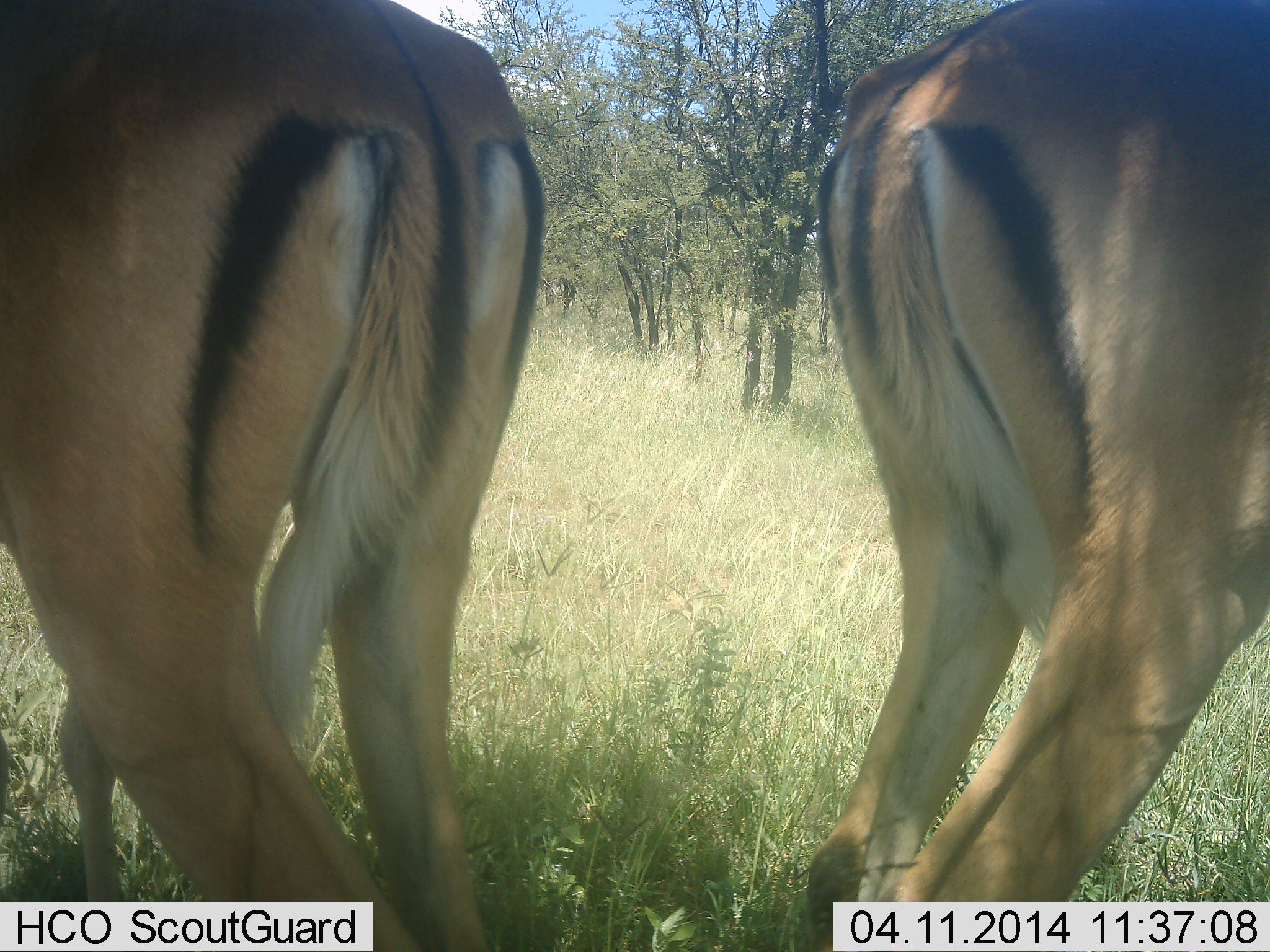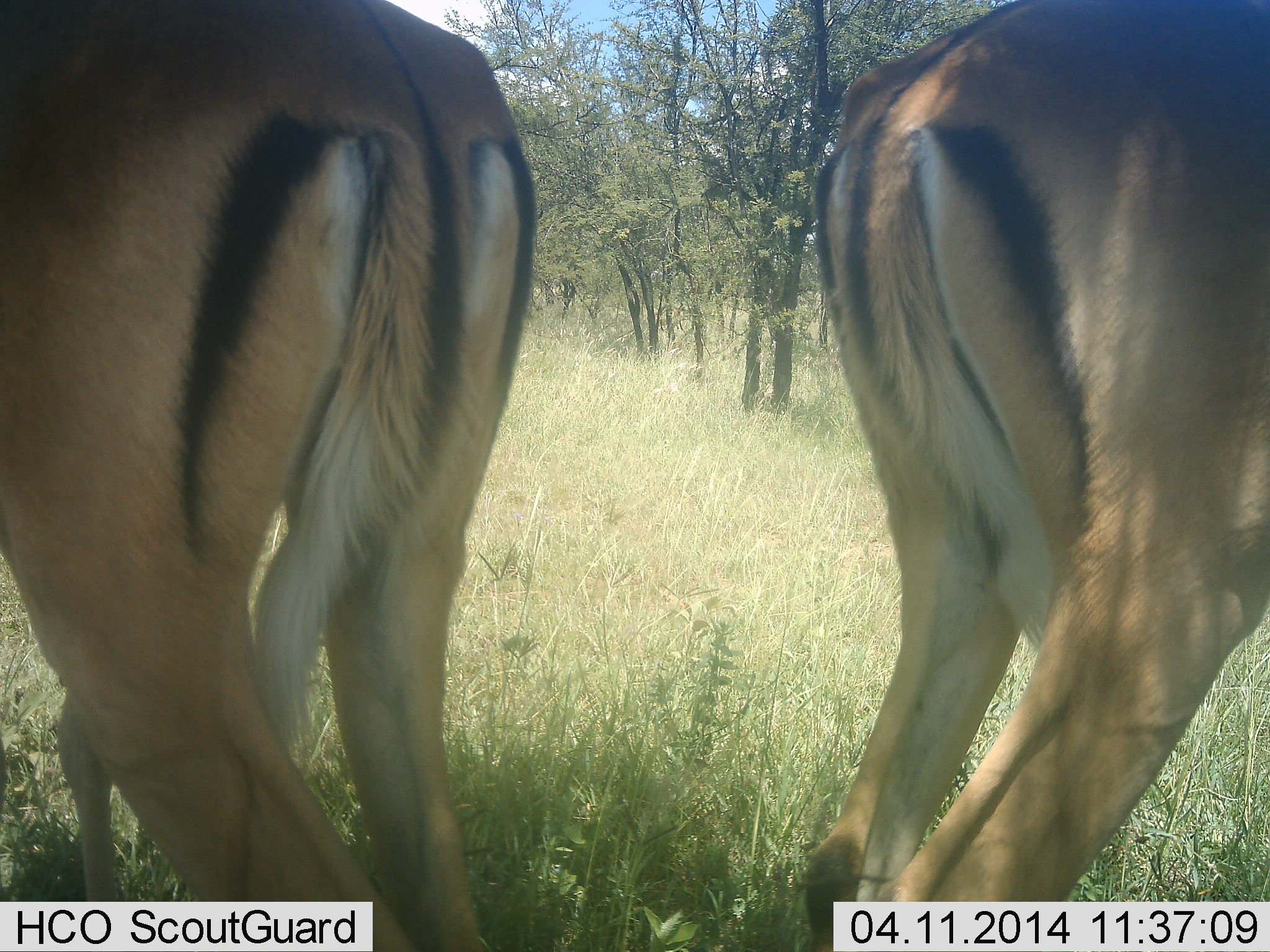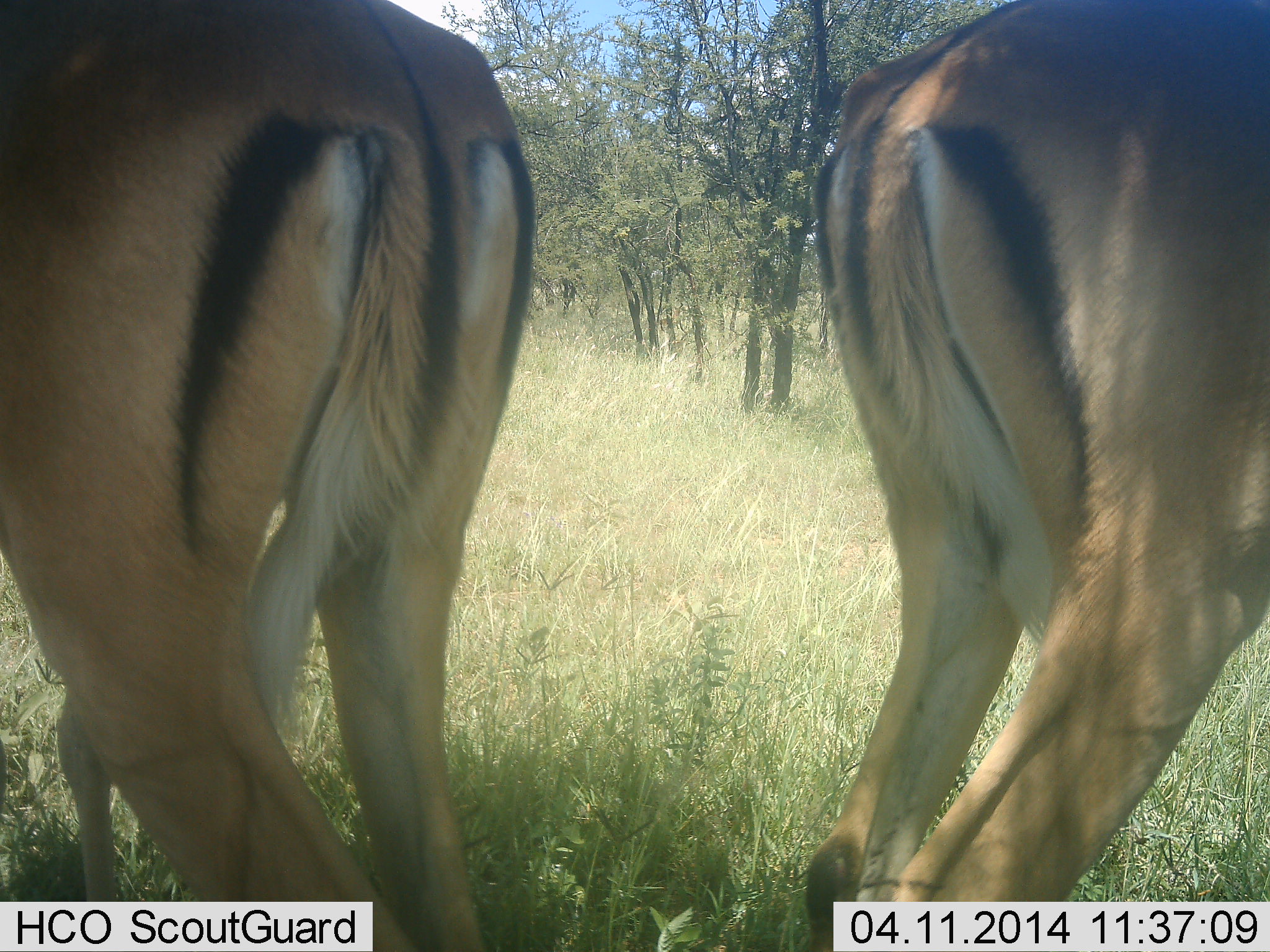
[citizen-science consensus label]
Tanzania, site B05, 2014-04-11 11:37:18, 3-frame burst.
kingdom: Animalia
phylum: Chordata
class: Mammalia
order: Artiodactyla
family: Bovidae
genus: Aepyceros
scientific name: Aepyceros melampus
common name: impala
Impala (Aepyceros melampus), count 2. Behavior (volunteer vote fractions): standing 90%, resting 0%, moving 20%, interacting 0%. Young present (vote fraction): 0%. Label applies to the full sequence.